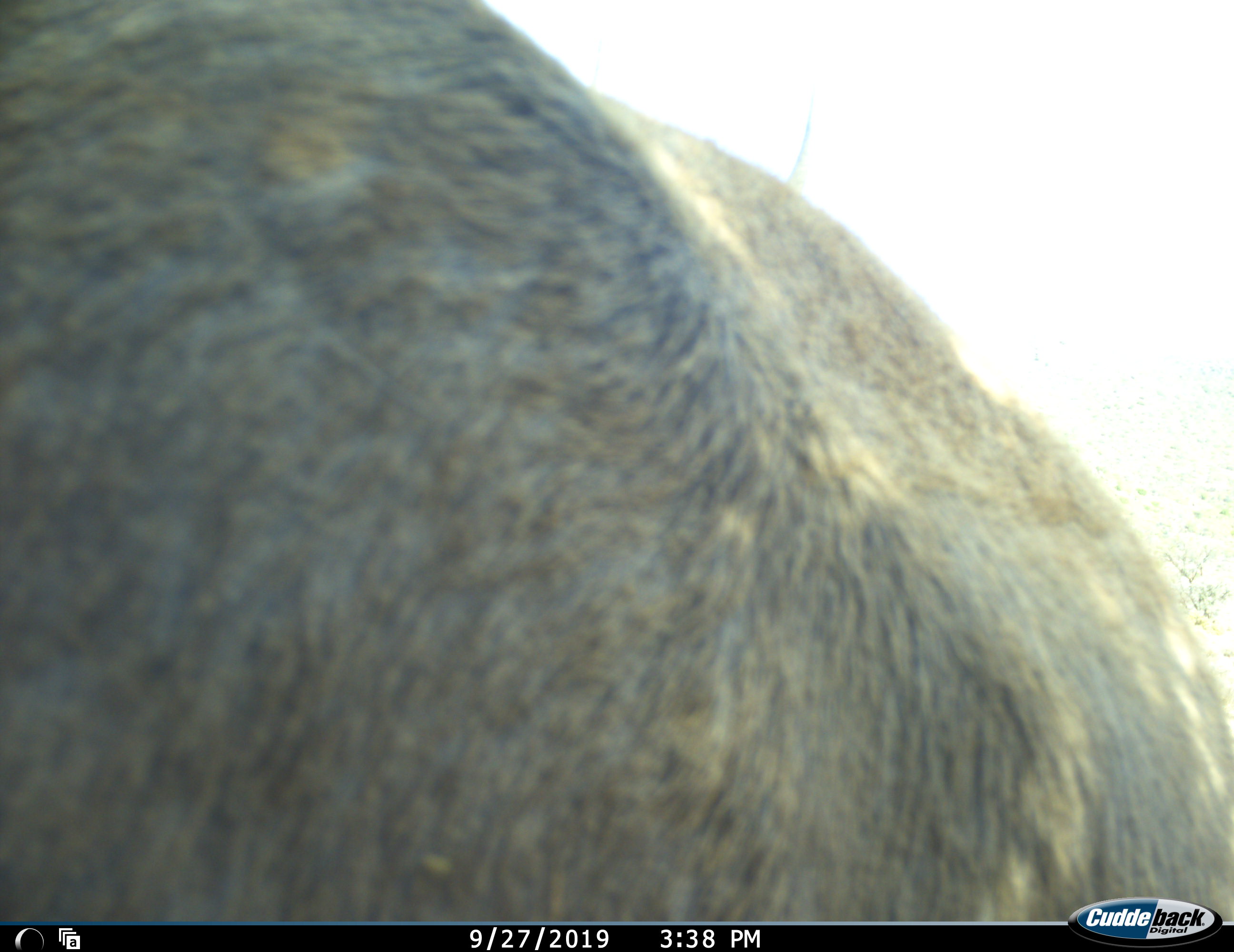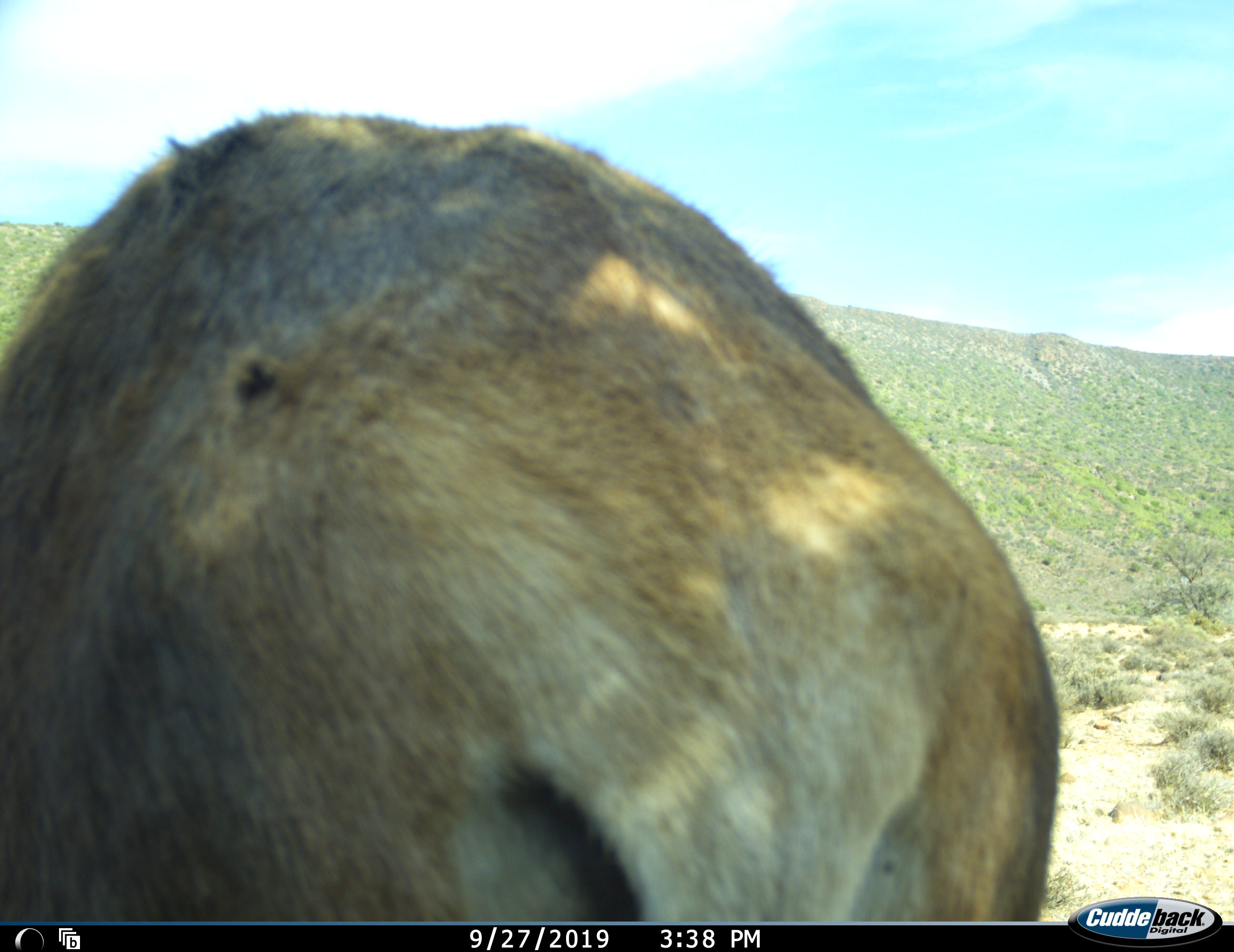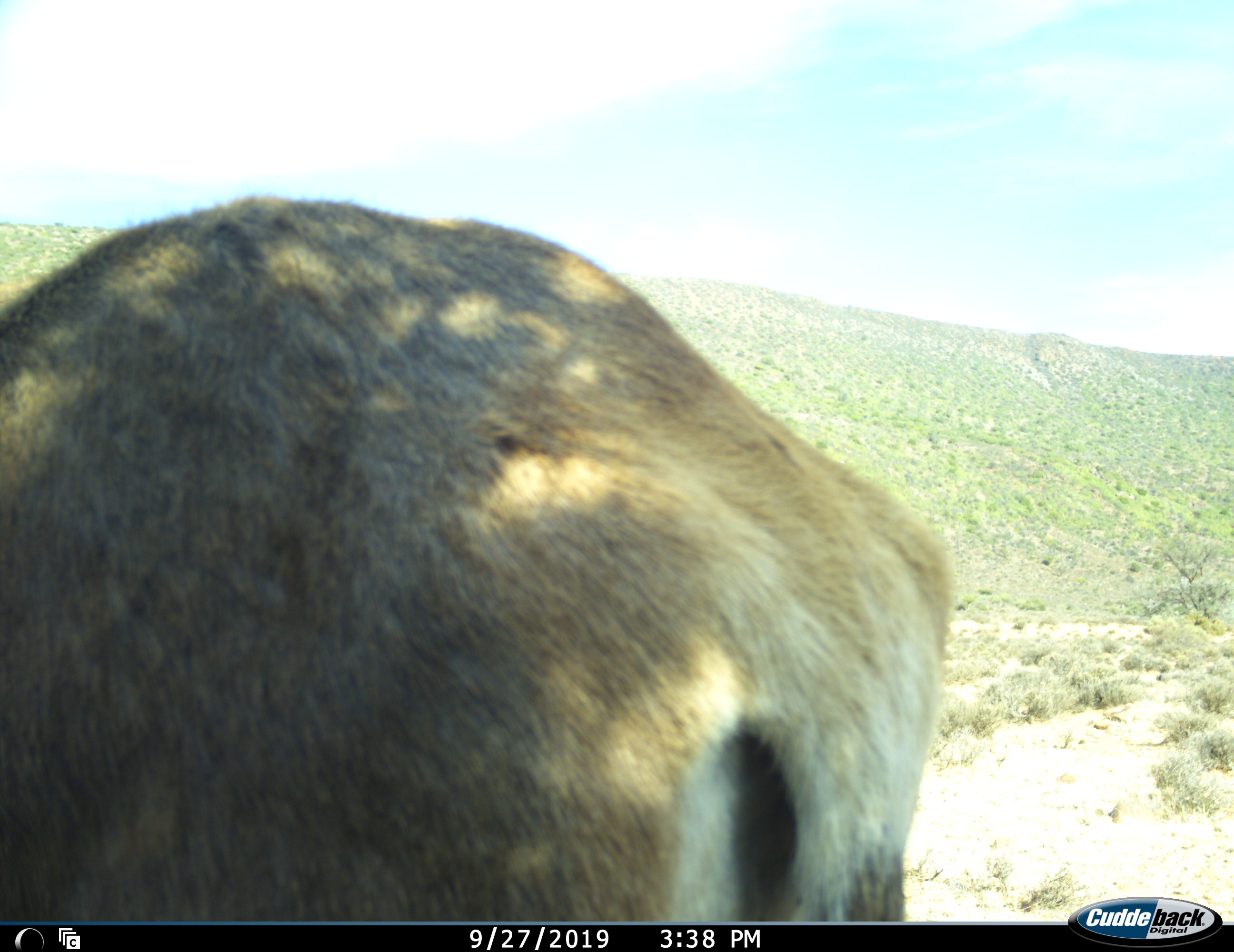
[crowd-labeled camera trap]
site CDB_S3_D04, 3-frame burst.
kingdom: Animalia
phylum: Chordata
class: Mammalia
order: Artiodactyla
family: Bovidae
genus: Tragelaphus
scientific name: Tragelaphus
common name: kudu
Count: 1.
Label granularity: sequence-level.